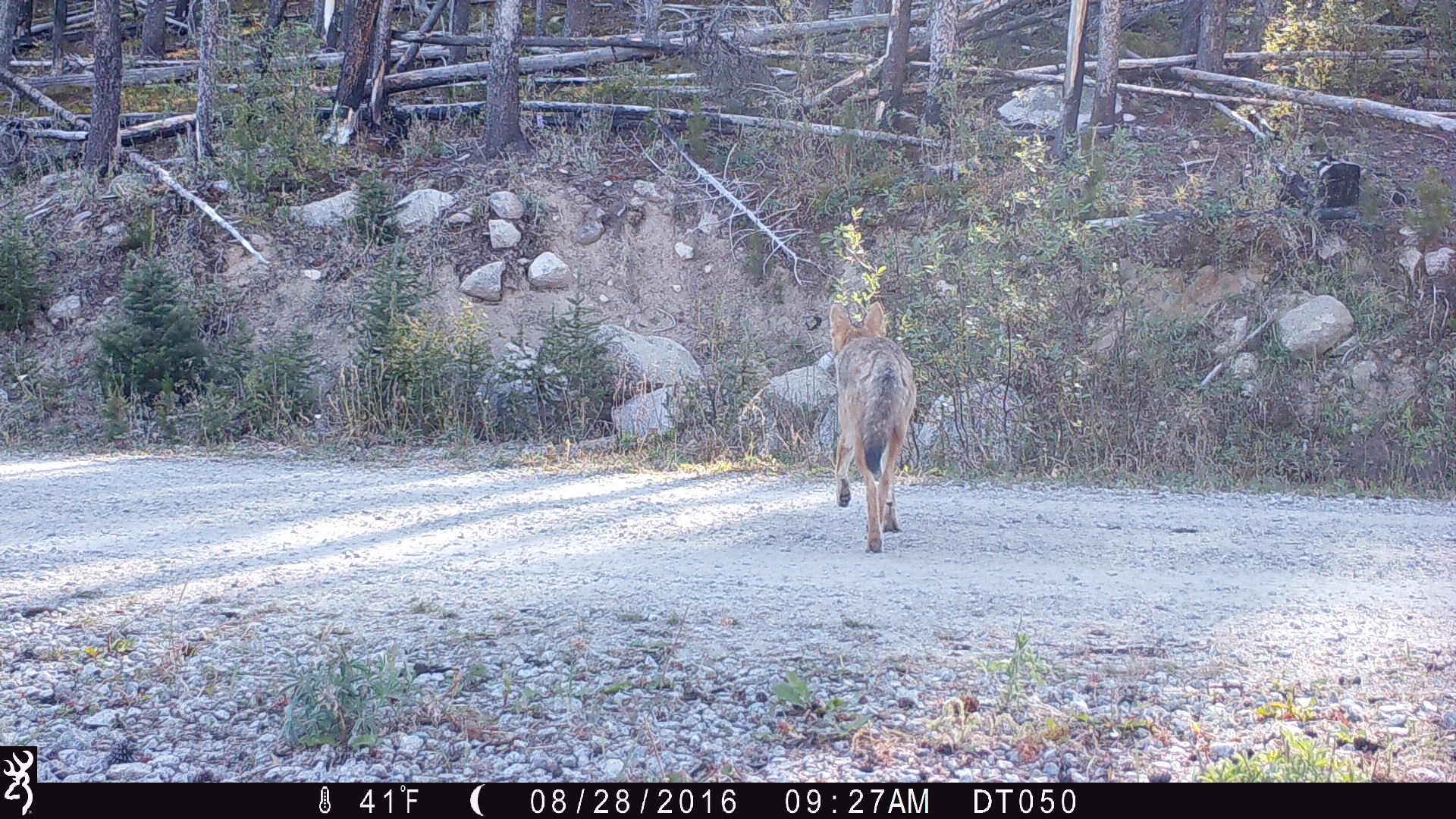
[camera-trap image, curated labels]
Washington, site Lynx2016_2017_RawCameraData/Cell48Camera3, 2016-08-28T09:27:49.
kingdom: Animalia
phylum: Chordata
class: Mammalia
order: Carnivora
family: Canidae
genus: Canis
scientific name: Canis latrans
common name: coyote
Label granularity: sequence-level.